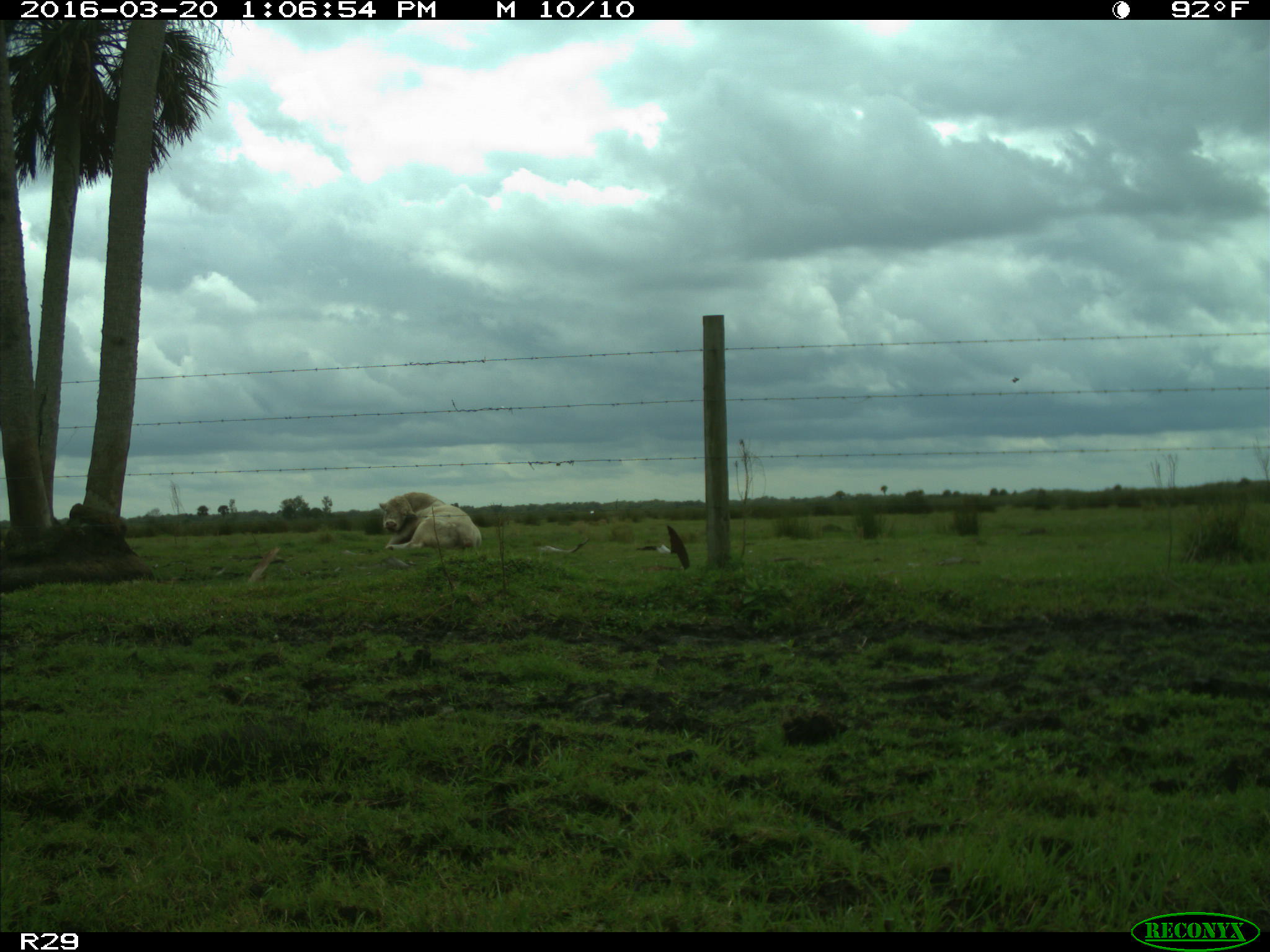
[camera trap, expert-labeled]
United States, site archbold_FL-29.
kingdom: Animalia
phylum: Chordata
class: Mammalia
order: Artiodactyla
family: Bovidae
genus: Bos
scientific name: Bos taurus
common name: domestic cow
Bos taurus (domestic cow).